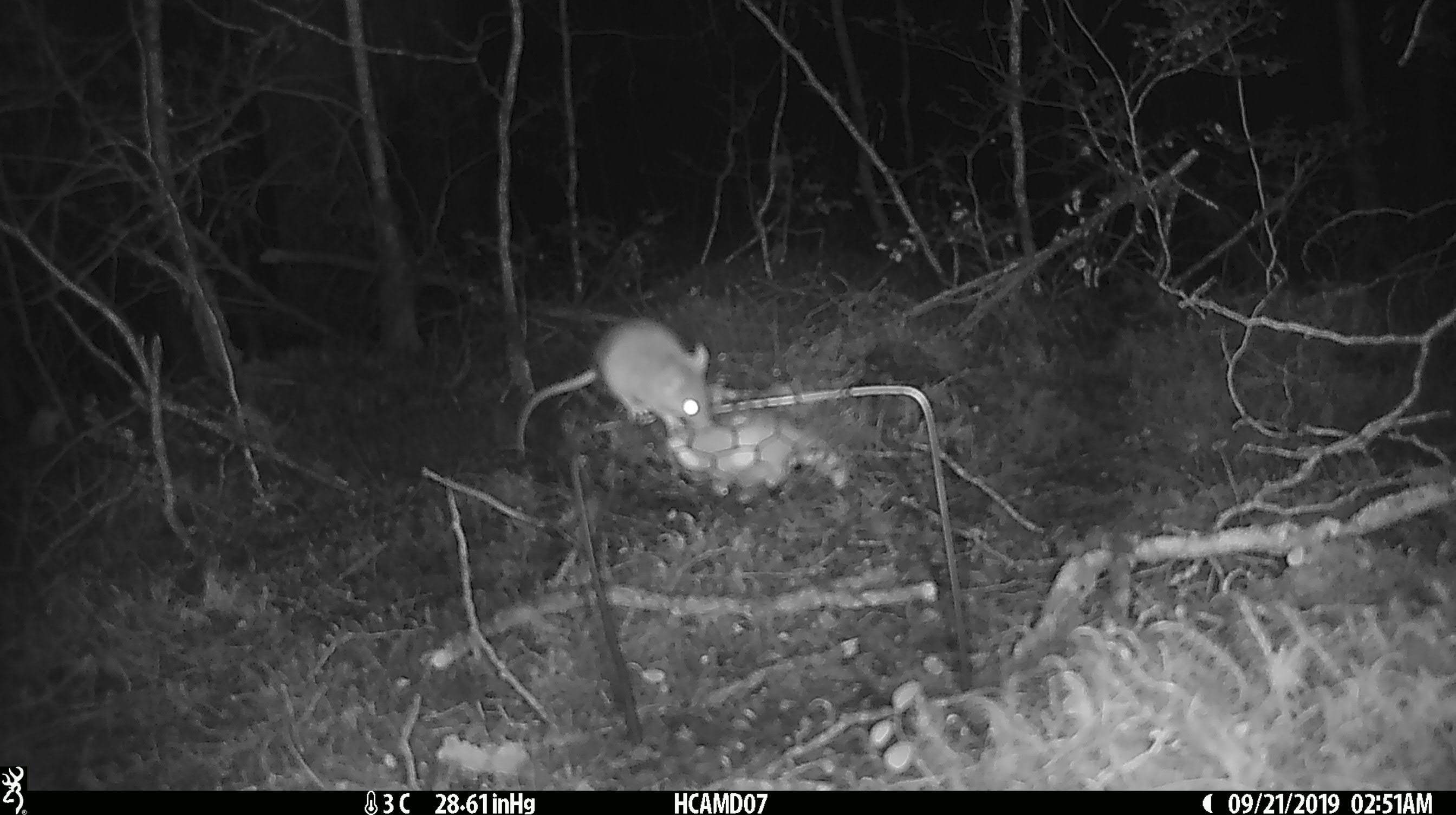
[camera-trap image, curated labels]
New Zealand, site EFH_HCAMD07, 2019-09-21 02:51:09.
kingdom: Animalia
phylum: Chordata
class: Mammalia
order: Rodentia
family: Muridae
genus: Mus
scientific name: Mus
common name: mouse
Mouse (Mus).